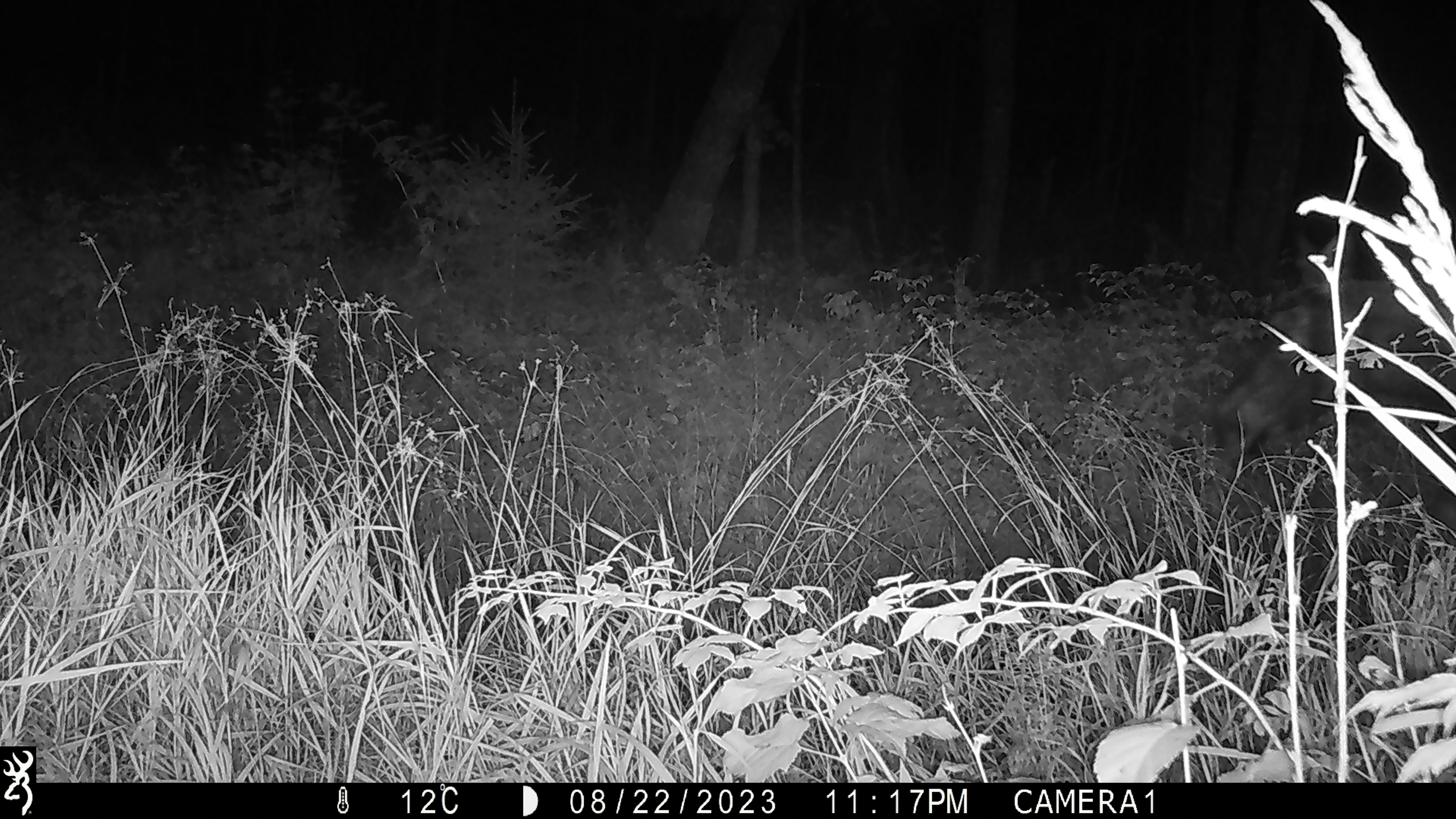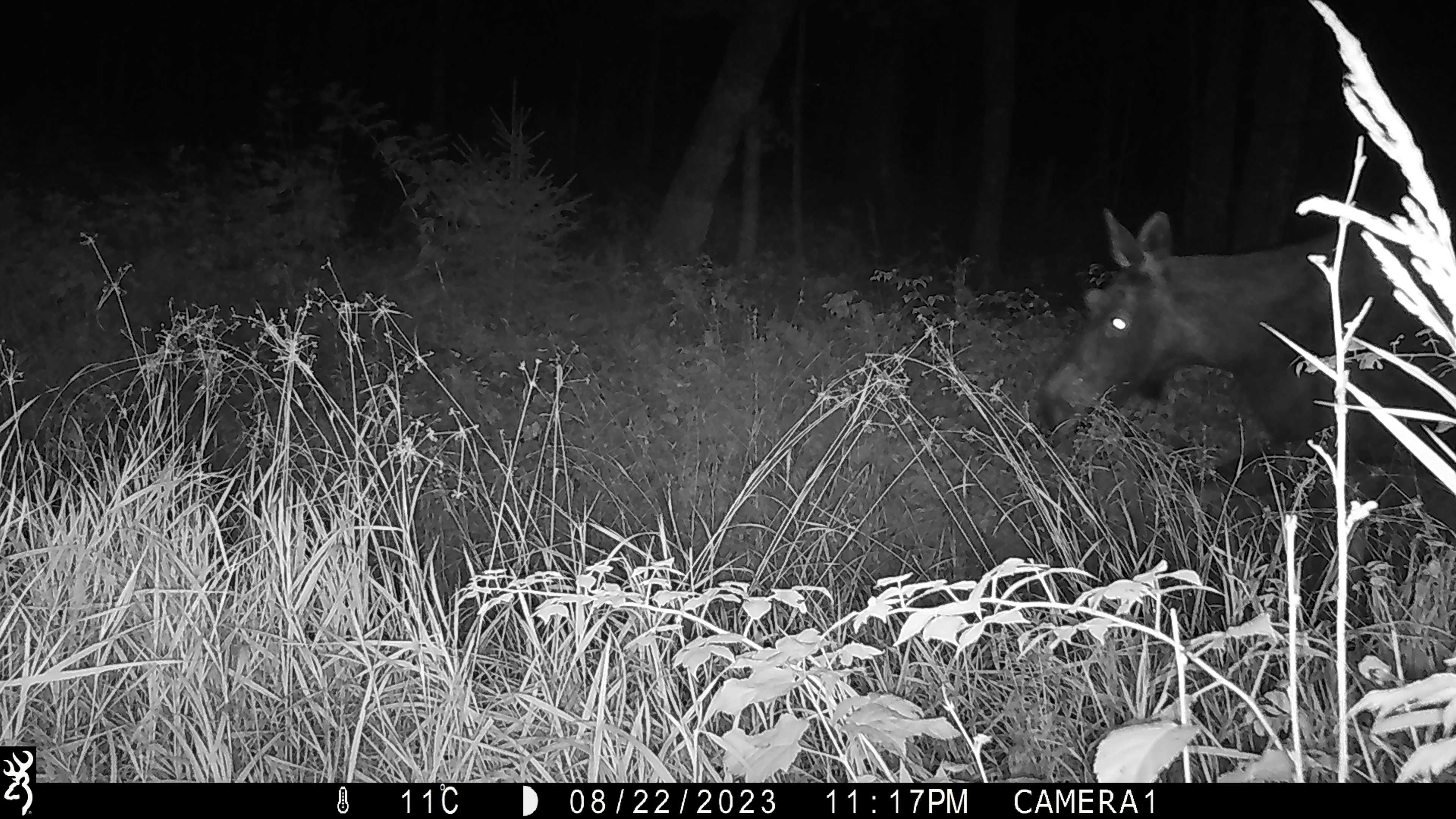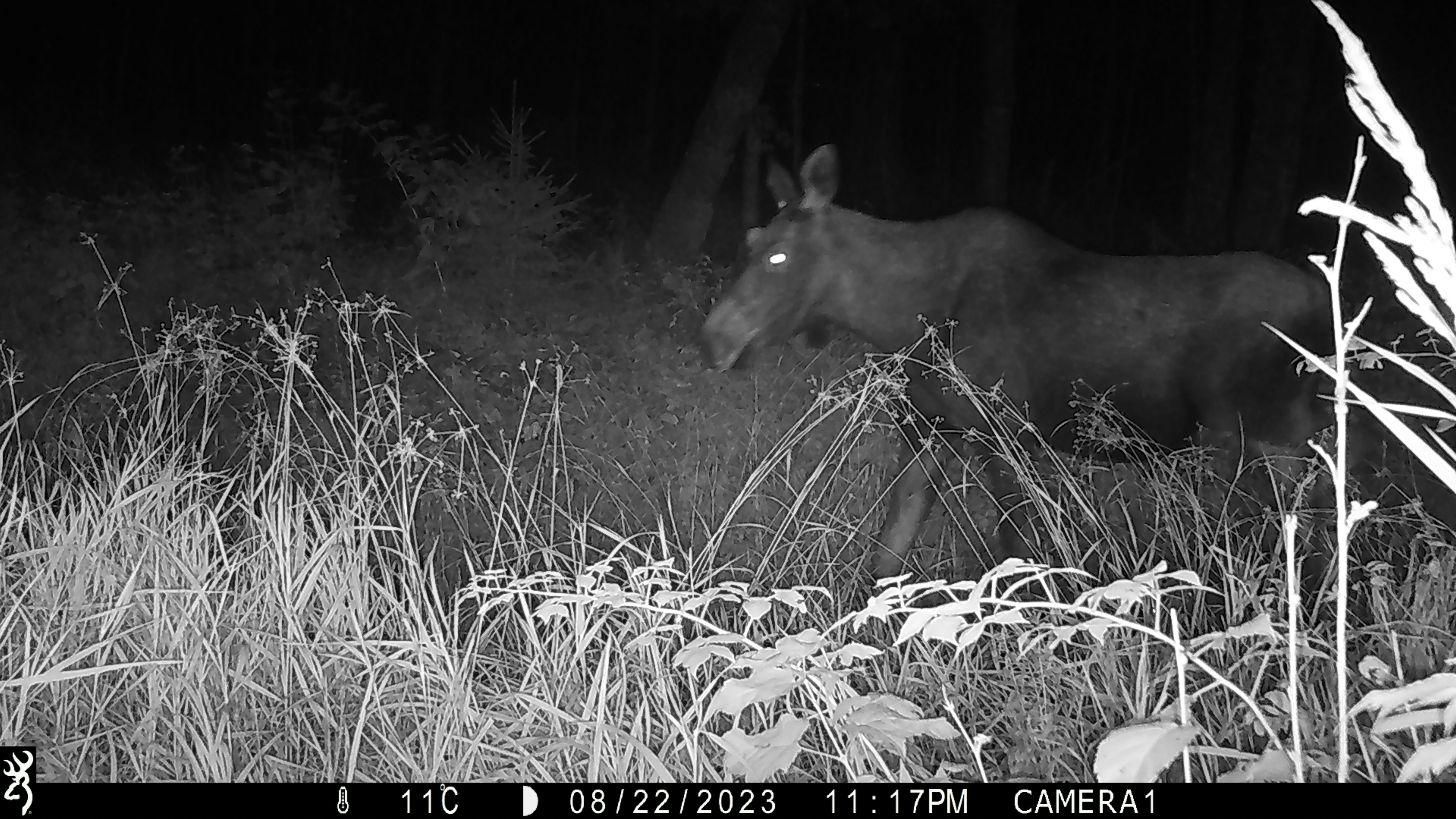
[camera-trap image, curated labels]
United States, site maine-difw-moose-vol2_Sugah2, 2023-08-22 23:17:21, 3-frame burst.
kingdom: Animalia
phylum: Chordata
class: Mammalia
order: Artiodactyla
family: Cervidae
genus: Alces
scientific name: Alces alces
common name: moose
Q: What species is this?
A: Moose (Alces alces).